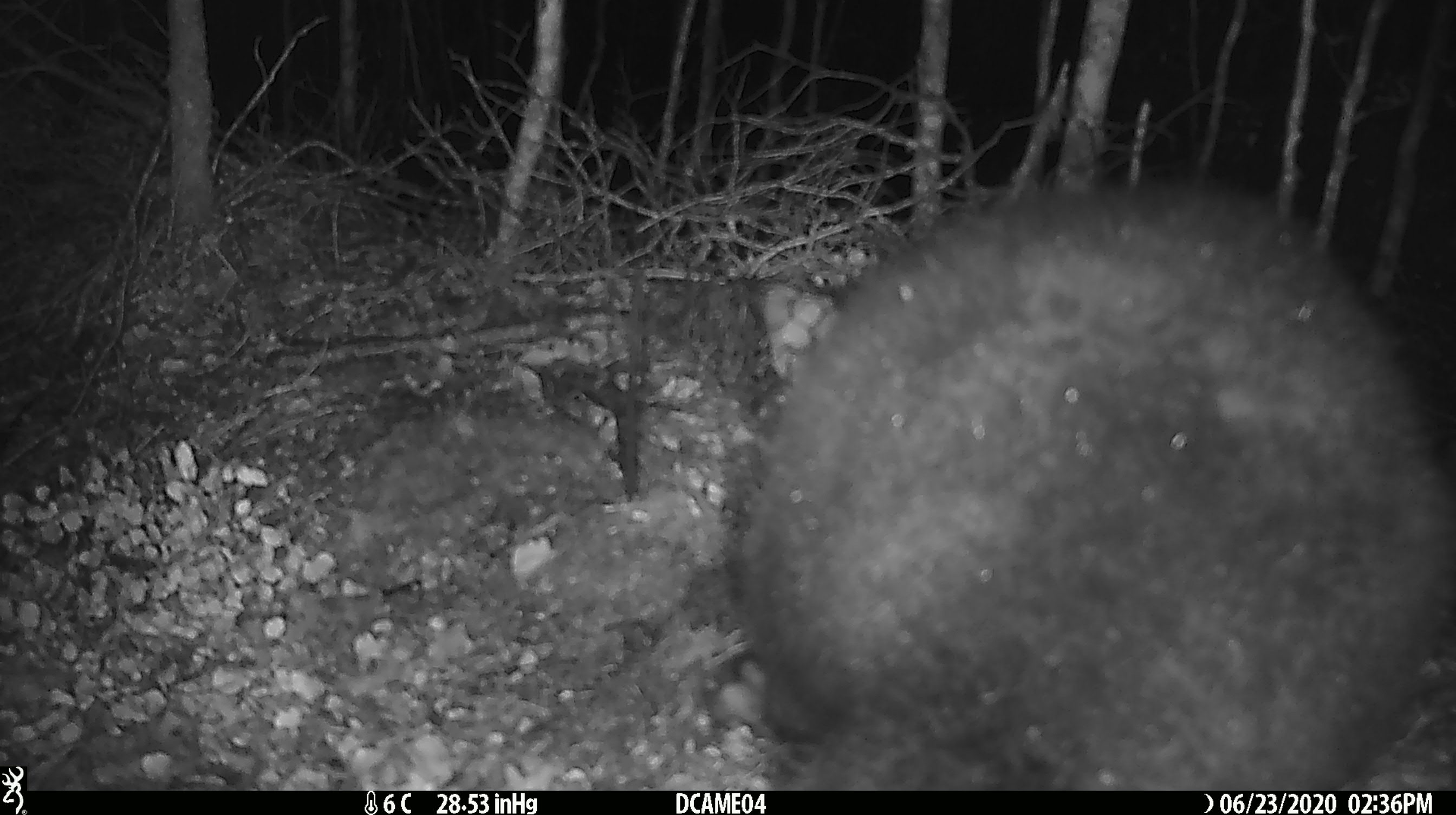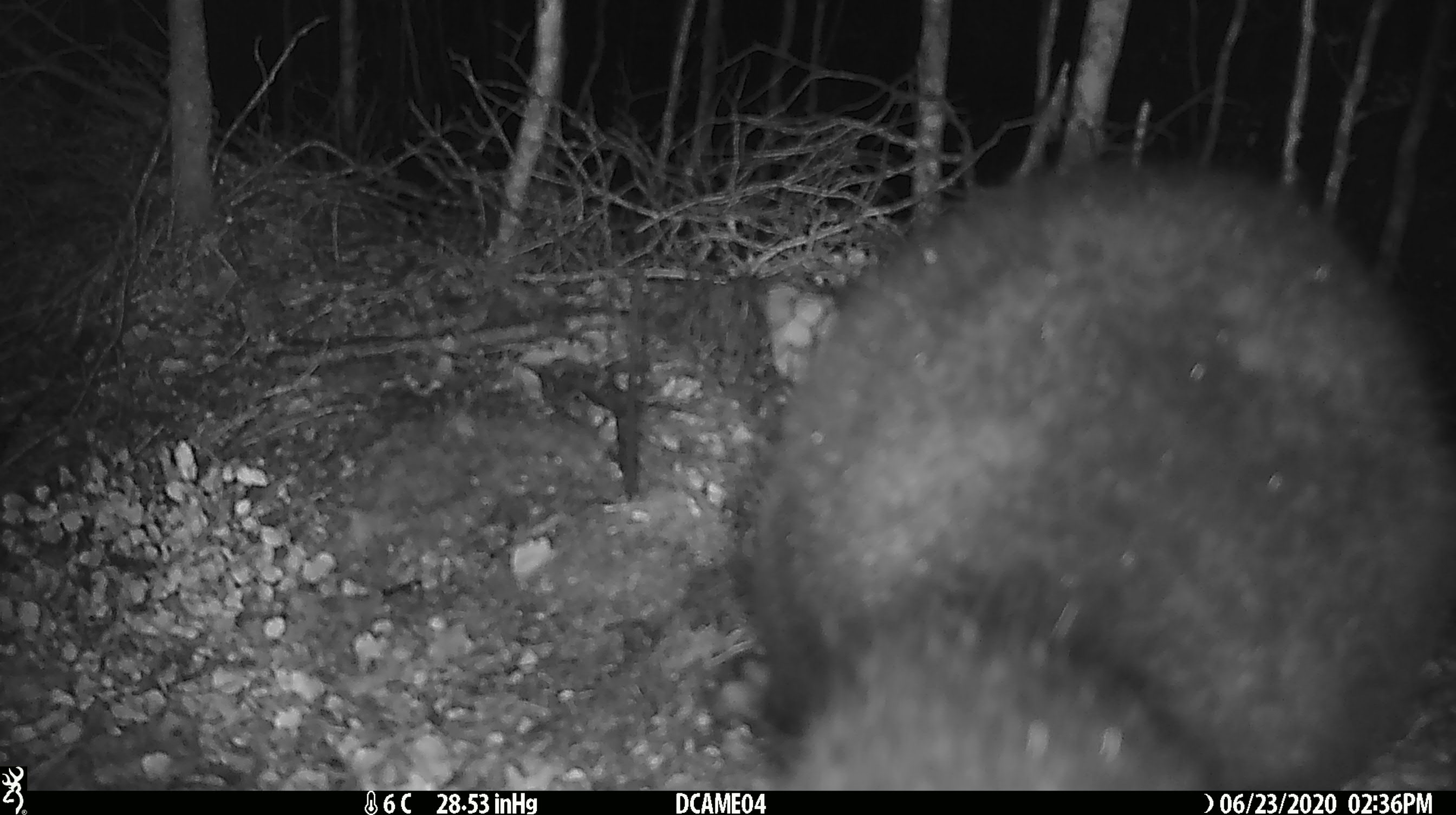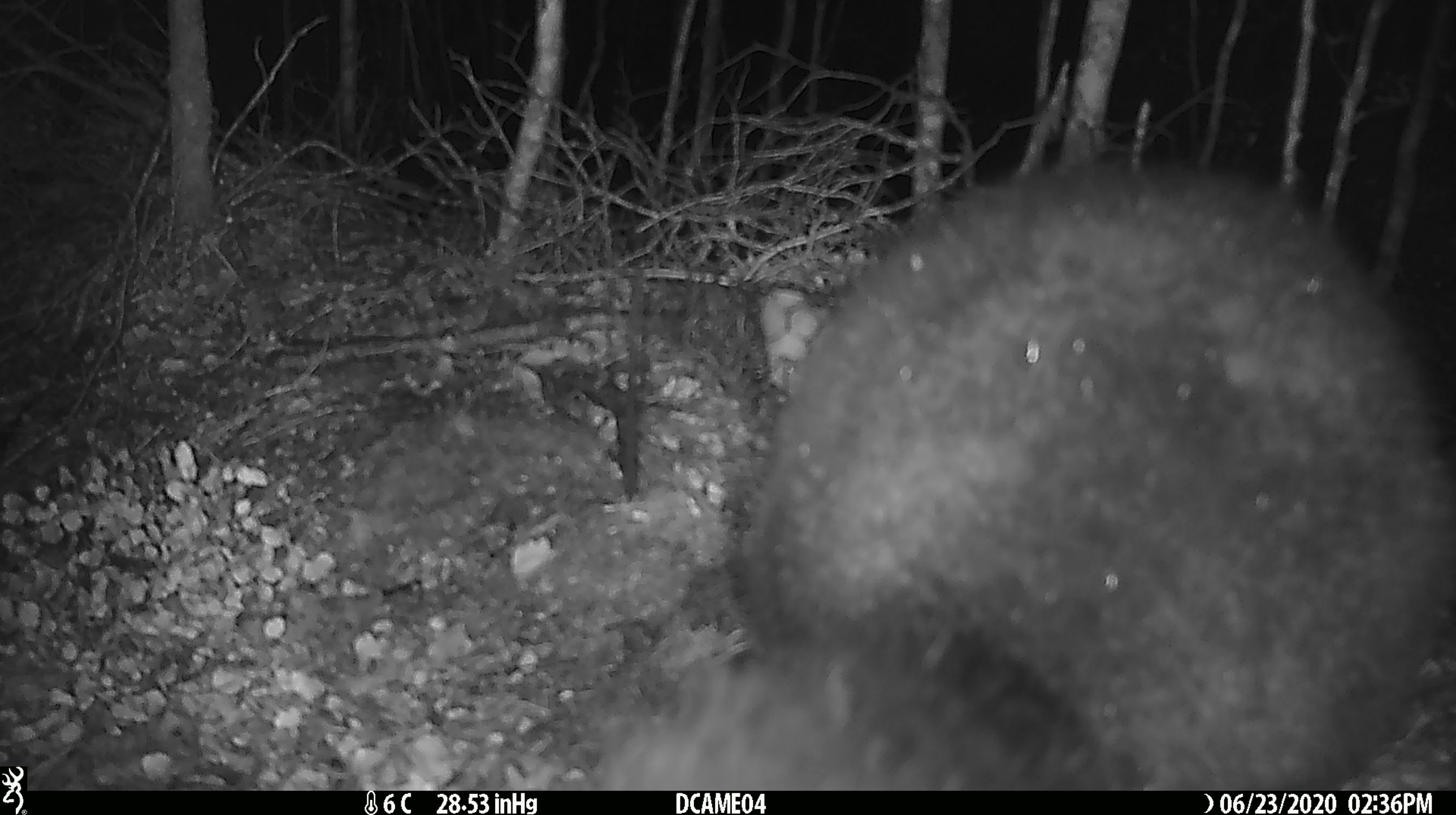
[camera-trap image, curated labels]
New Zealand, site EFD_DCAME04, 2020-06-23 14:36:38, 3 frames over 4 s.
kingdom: Animalia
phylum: Chordata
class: Mammalia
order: Diprotodontia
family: Phalangeridae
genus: Trichosurus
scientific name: Trichosurus vulpecula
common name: common brushtail possum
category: possum